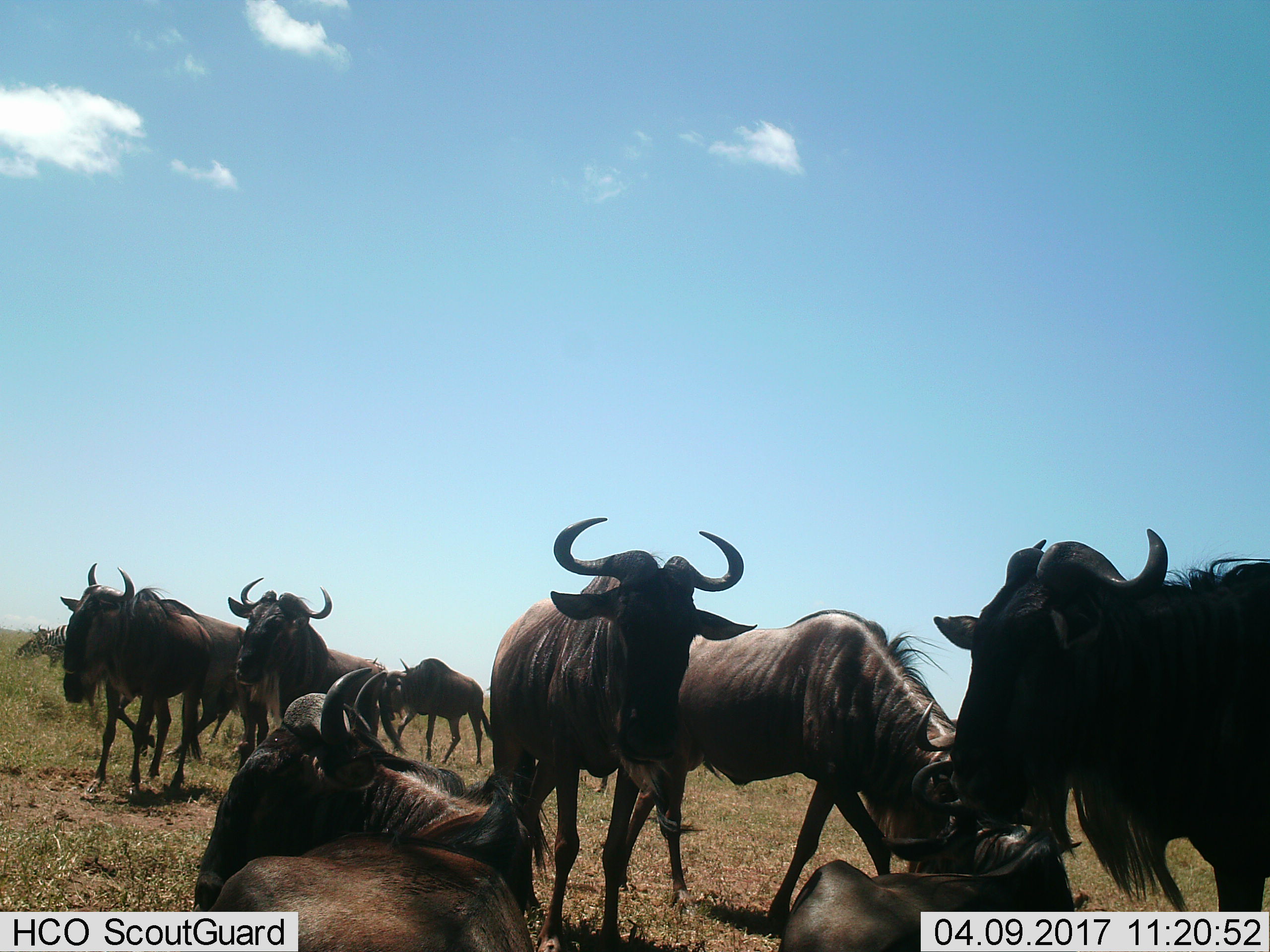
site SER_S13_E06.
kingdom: Animalia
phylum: Chordata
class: Mammalia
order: Artiodactyla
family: Bovidae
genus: Connochaetes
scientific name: Connochaetes taurinus taurinus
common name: blue wildebeest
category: wildebeestblue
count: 9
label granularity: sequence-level